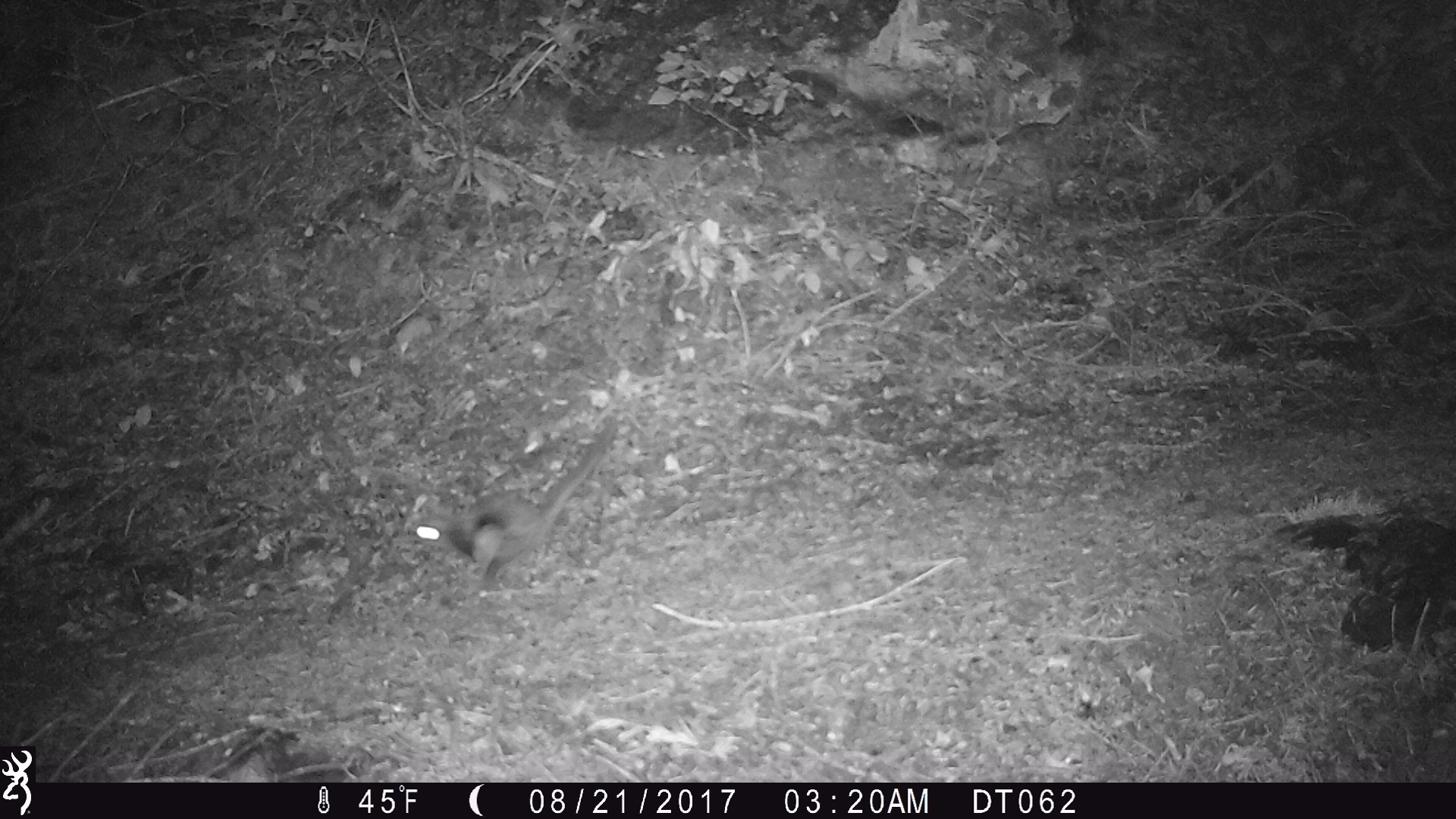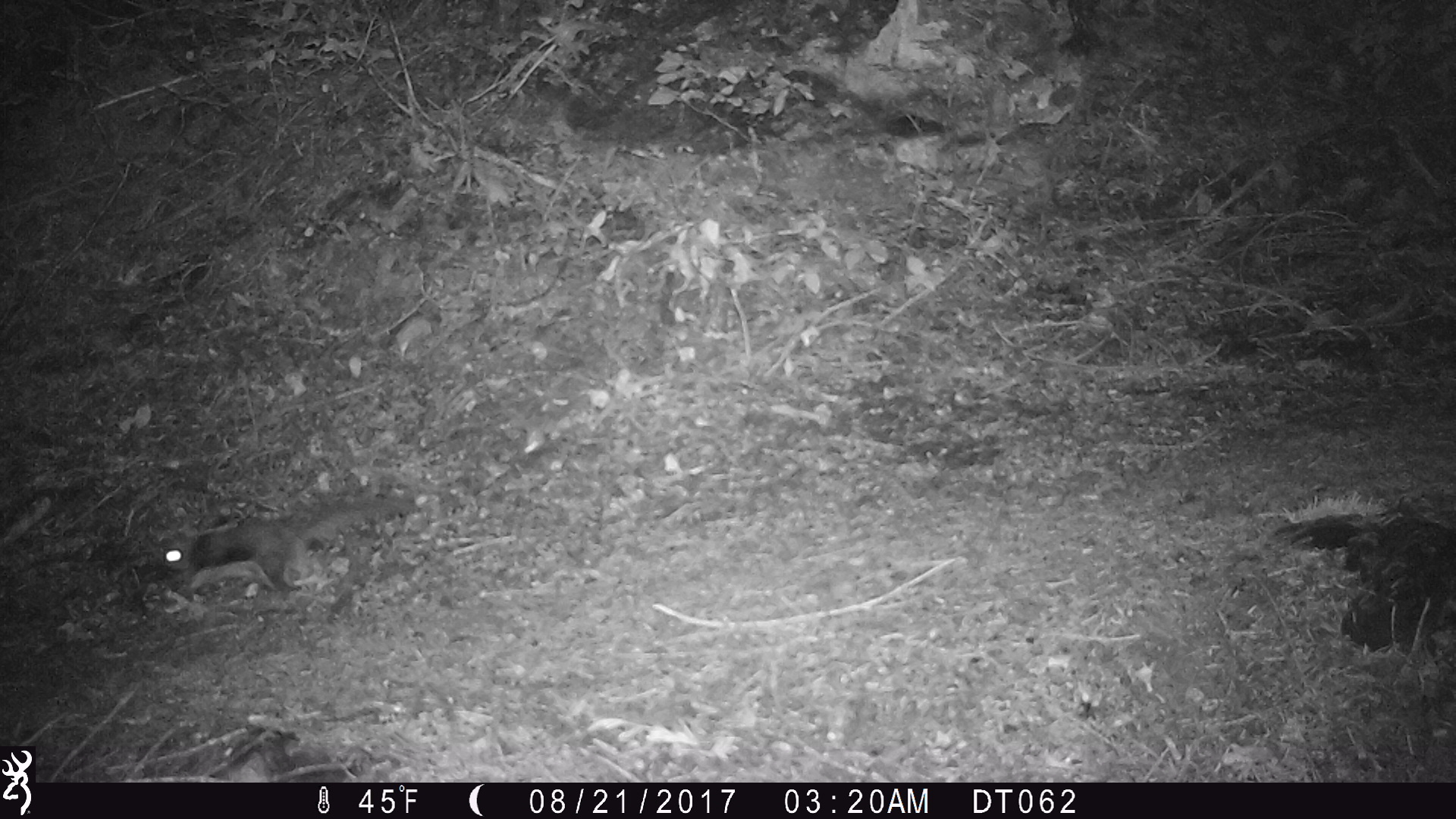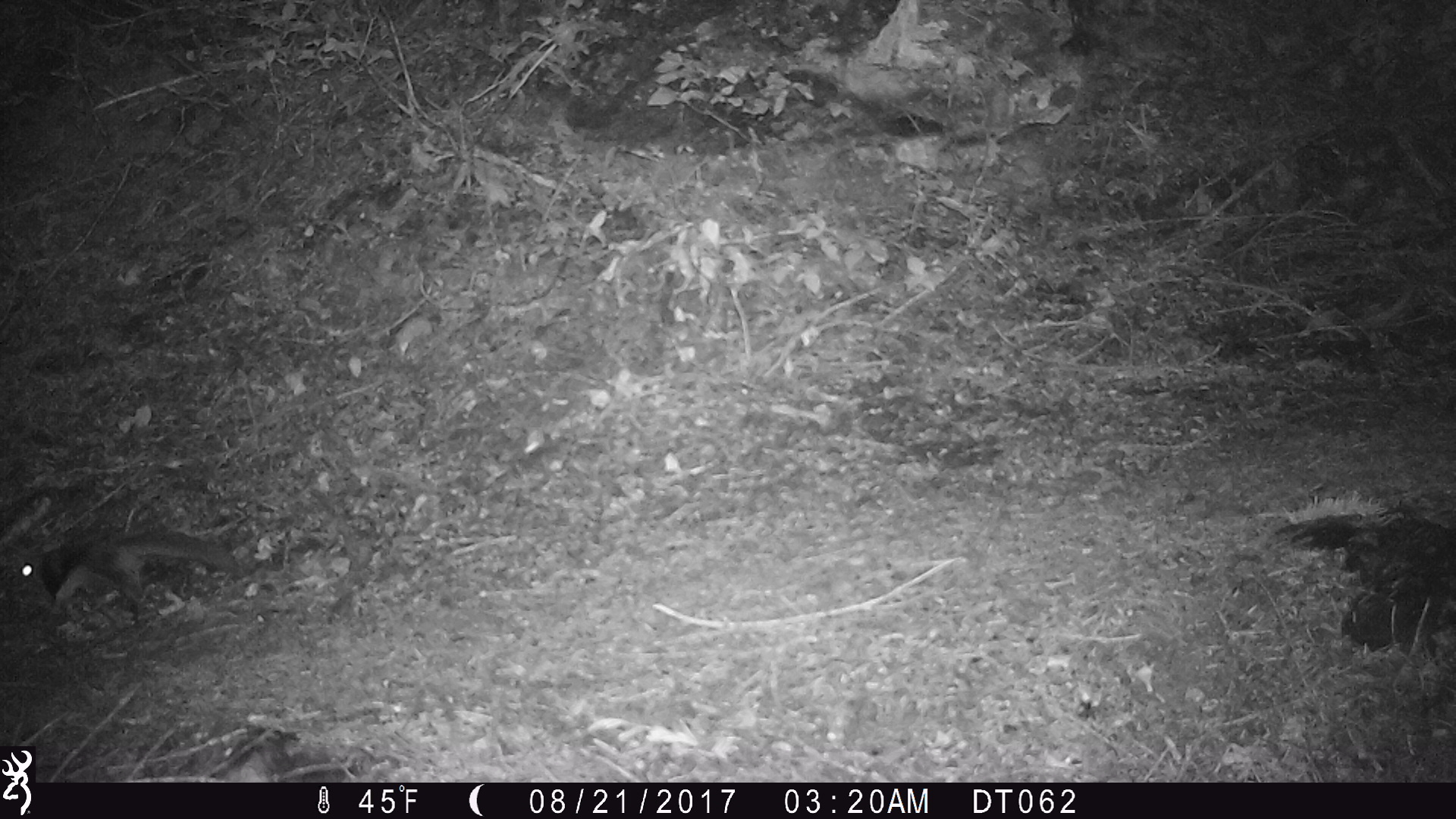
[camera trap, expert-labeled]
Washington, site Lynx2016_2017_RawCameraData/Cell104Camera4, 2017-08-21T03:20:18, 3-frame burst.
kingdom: Animalia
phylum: Chordata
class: Mammalia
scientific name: Mammalia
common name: small mammal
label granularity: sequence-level